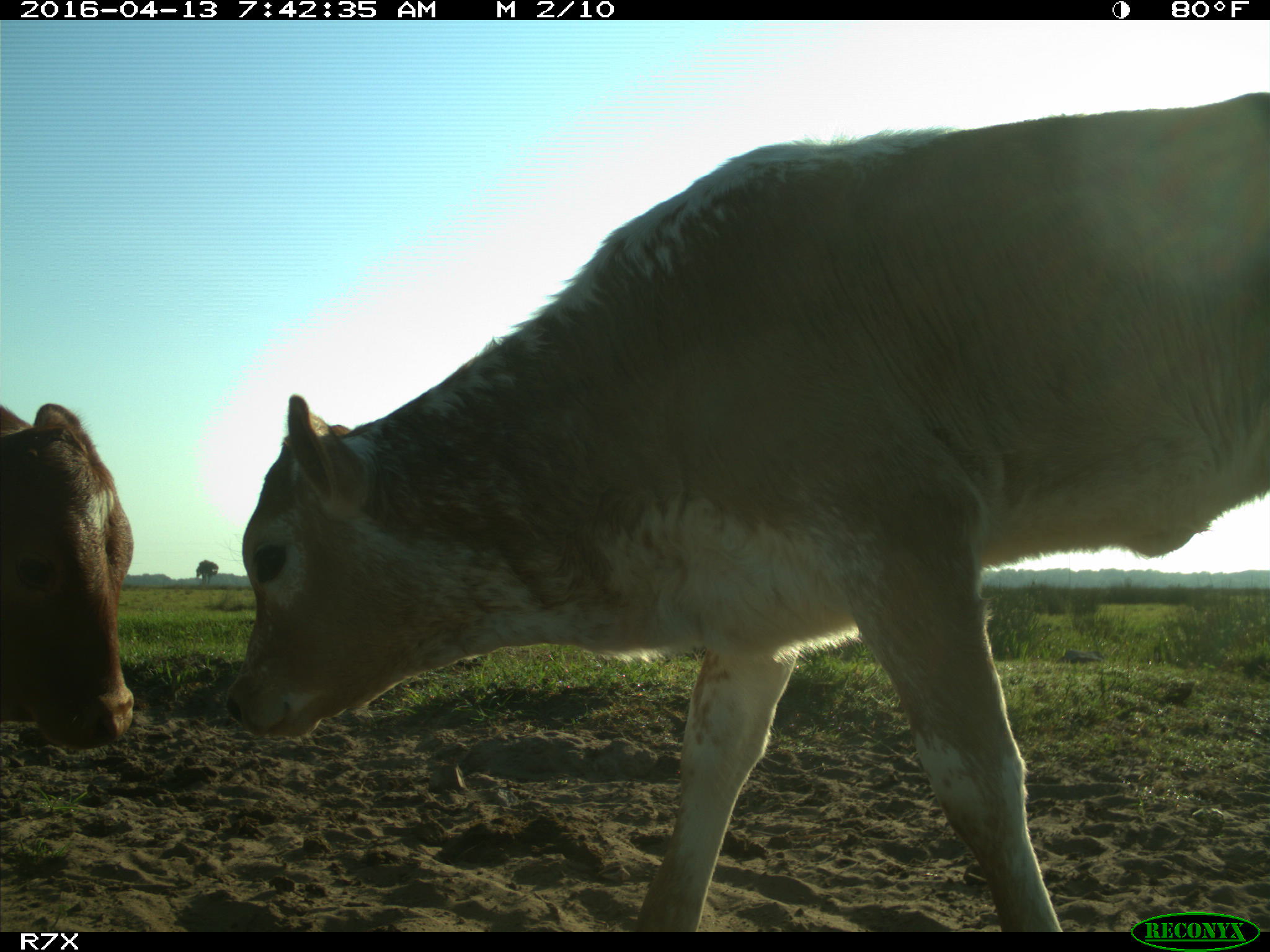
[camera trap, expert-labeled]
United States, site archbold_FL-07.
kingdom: Animalia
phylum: Chordata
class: Mammalia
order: Artiodactyla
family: Bovidae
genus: Bos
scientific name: Bos taurus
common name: domestic cow